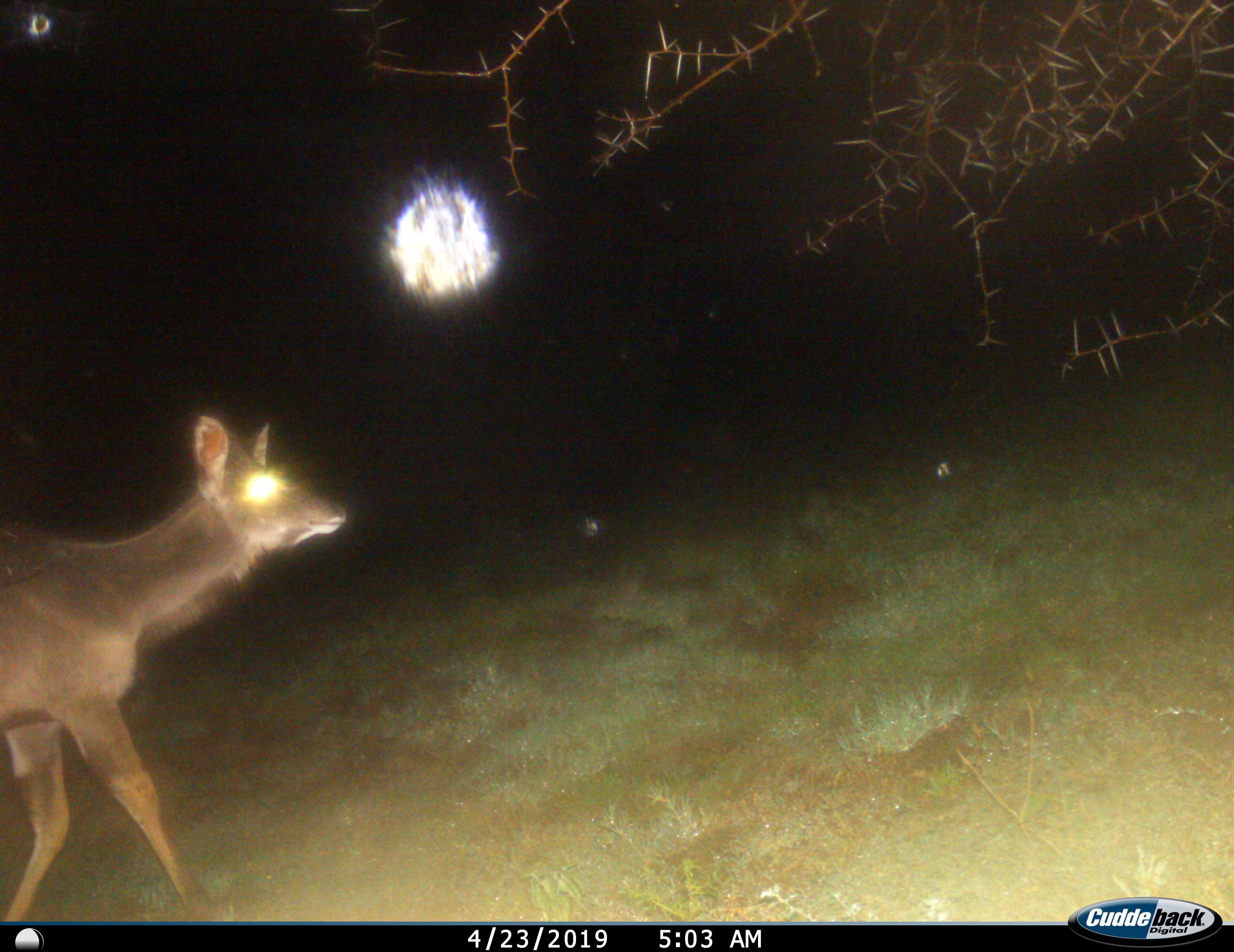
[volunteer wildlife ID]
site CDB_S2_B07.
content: unidentified animal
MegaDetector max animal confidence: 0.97